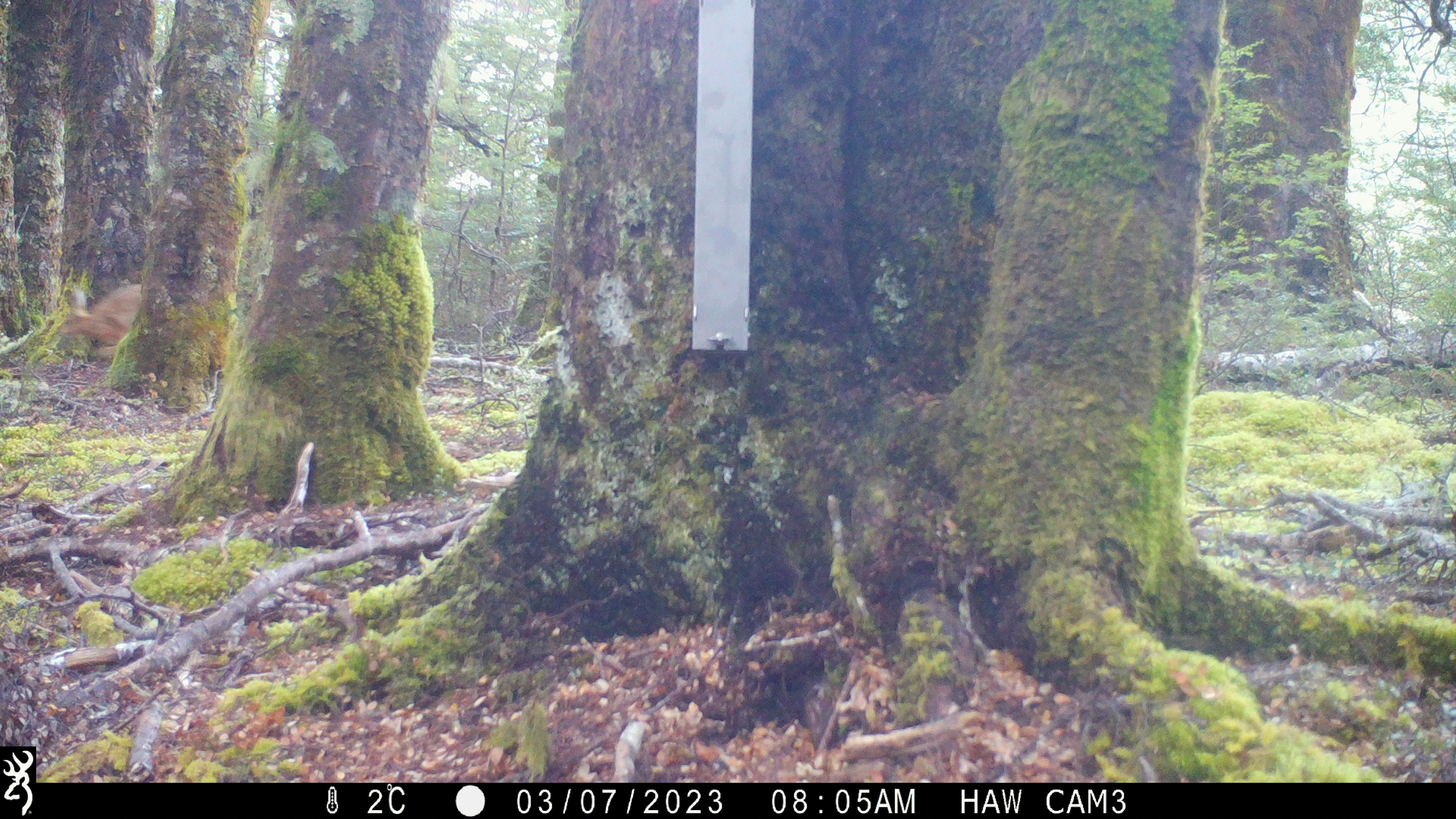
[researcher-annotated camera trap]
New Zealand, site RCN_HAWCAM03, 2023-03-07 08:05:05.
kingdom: Animalia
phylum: Chordata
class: Mammalia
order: Lagomorpha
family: Leporidae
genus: Lepus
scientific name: Lepus europaeus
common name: brown hare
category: hare